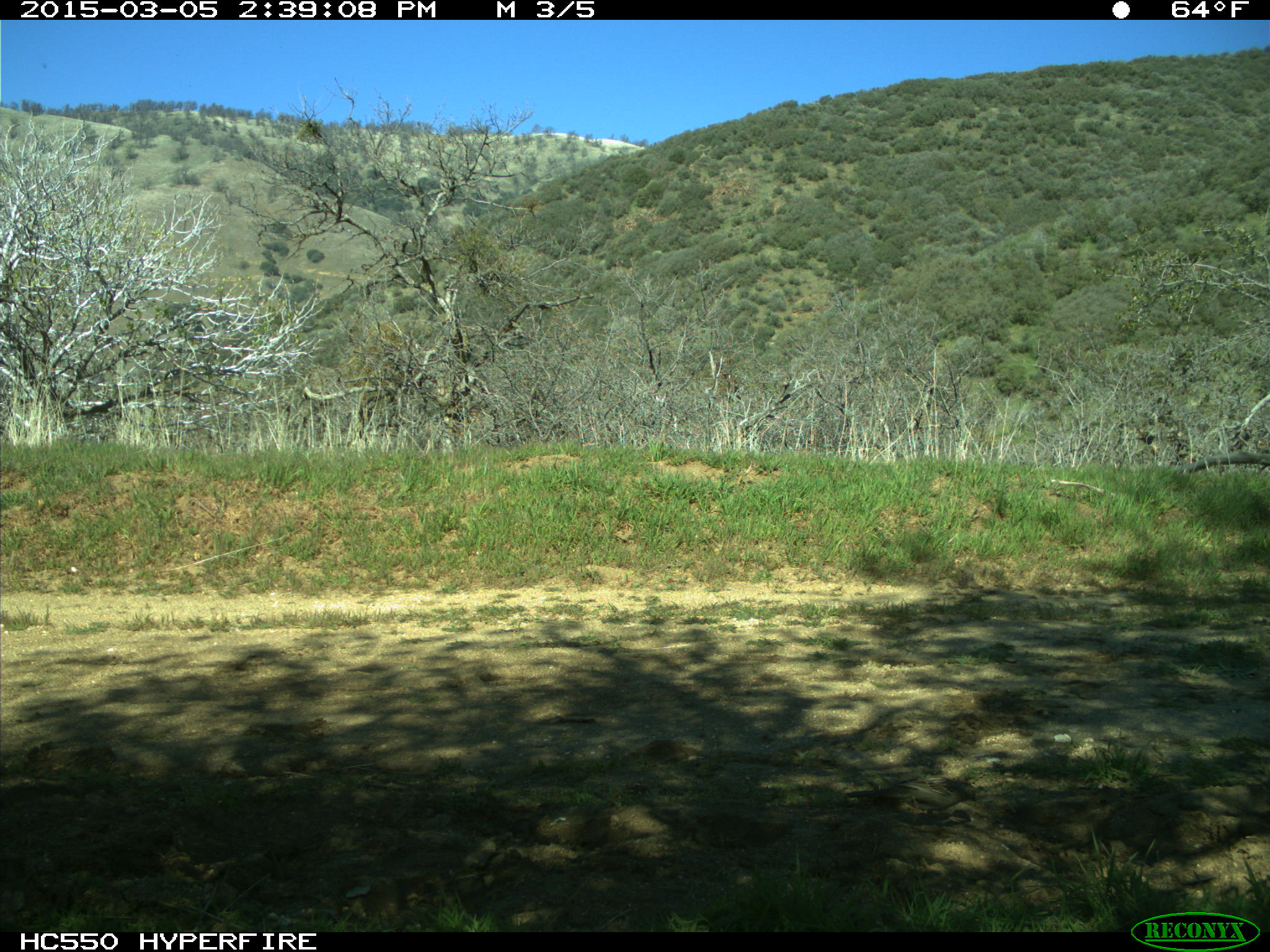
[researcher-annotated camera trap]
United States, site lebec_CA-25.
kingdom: Animalia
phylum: Chordata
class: Aves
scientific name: Aves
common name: birds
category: unidentified bird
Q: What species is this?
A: Unidentified bird (birds) (Aves).